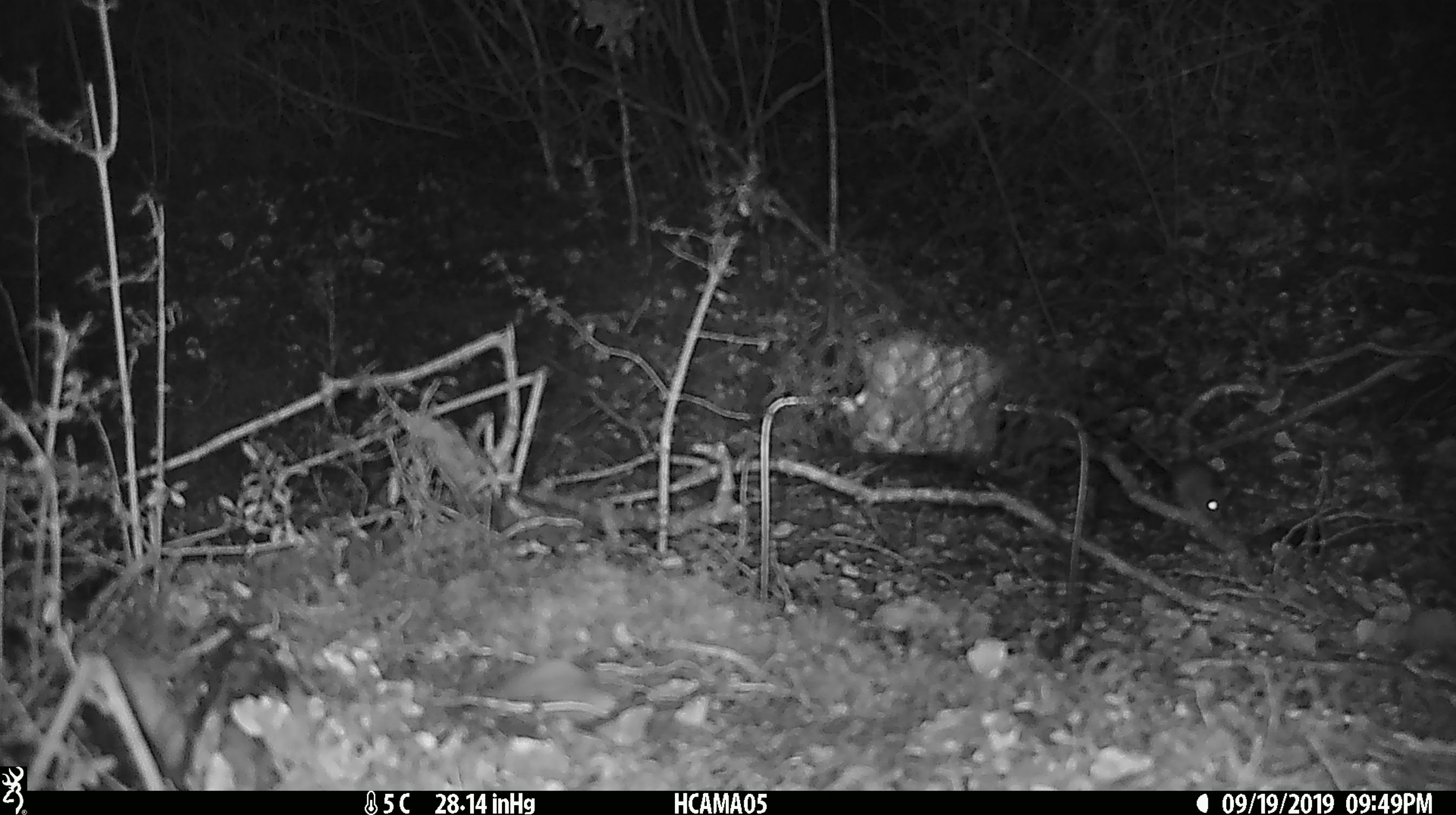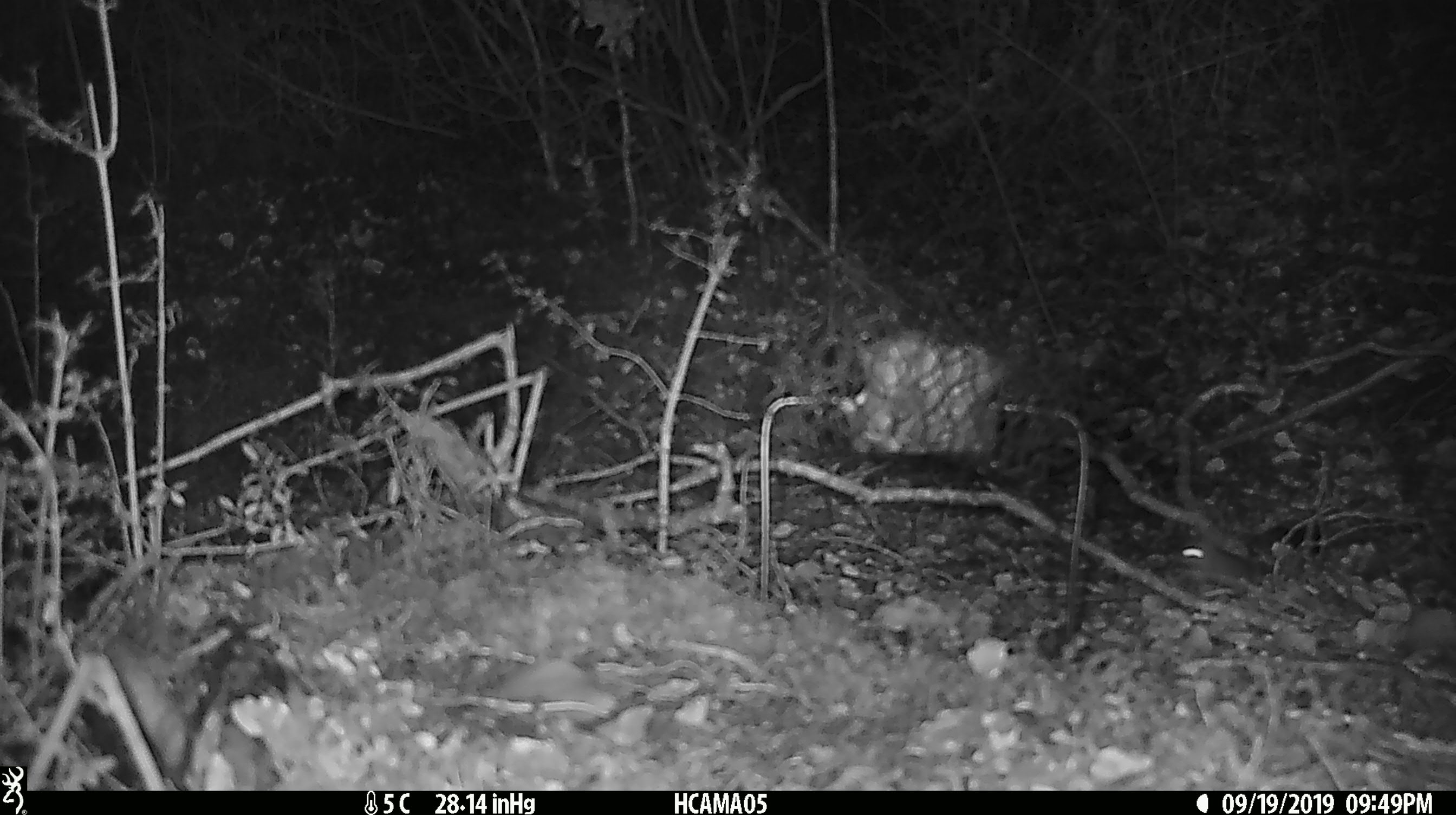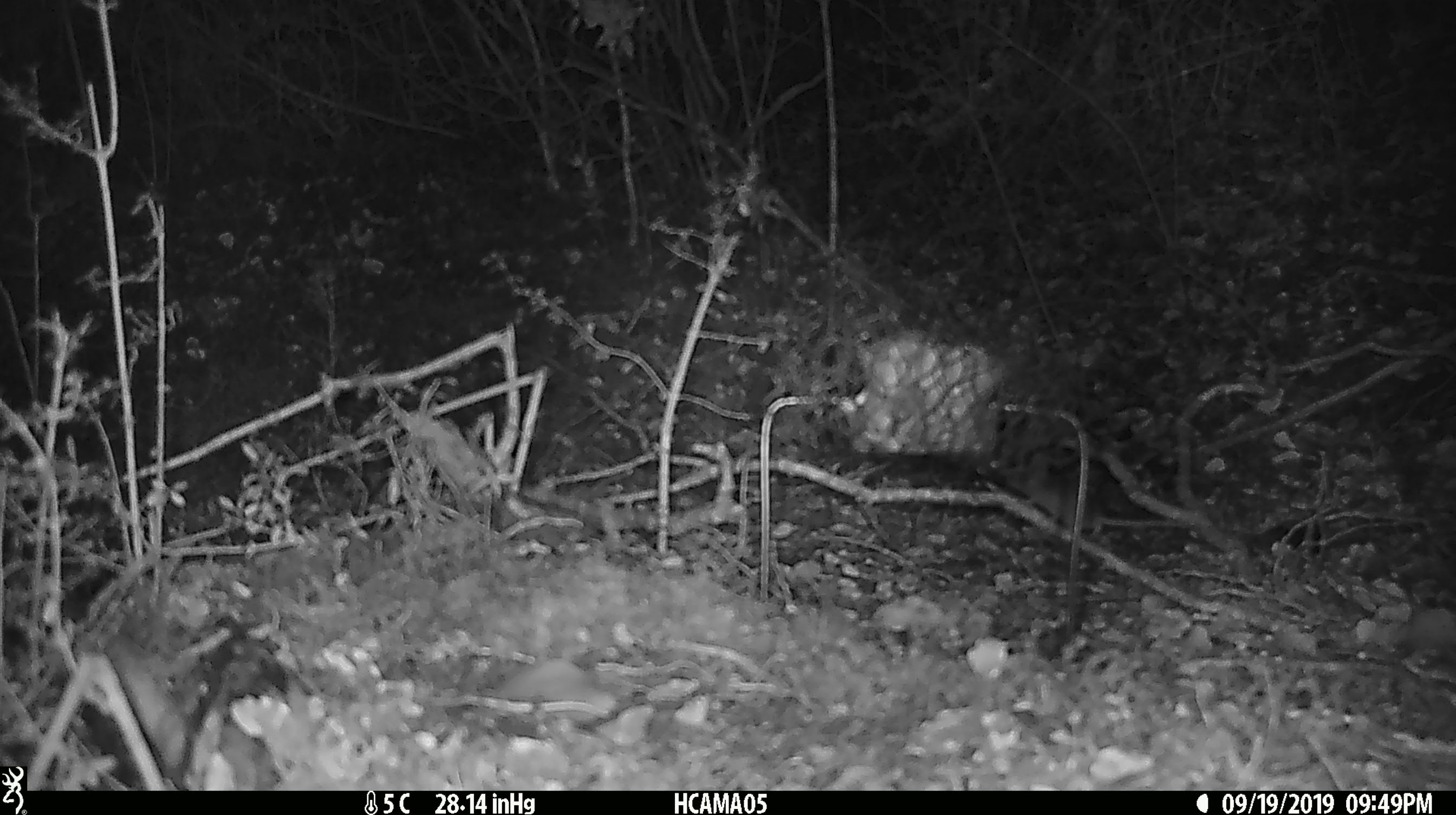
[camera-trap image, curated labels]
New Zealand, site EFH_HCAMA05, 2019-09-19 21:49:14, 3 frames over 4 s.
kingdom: Animalia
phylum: Chordata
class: Mammalia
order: Rodentia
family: Muridae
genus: Mus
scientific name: Mus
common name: mouse